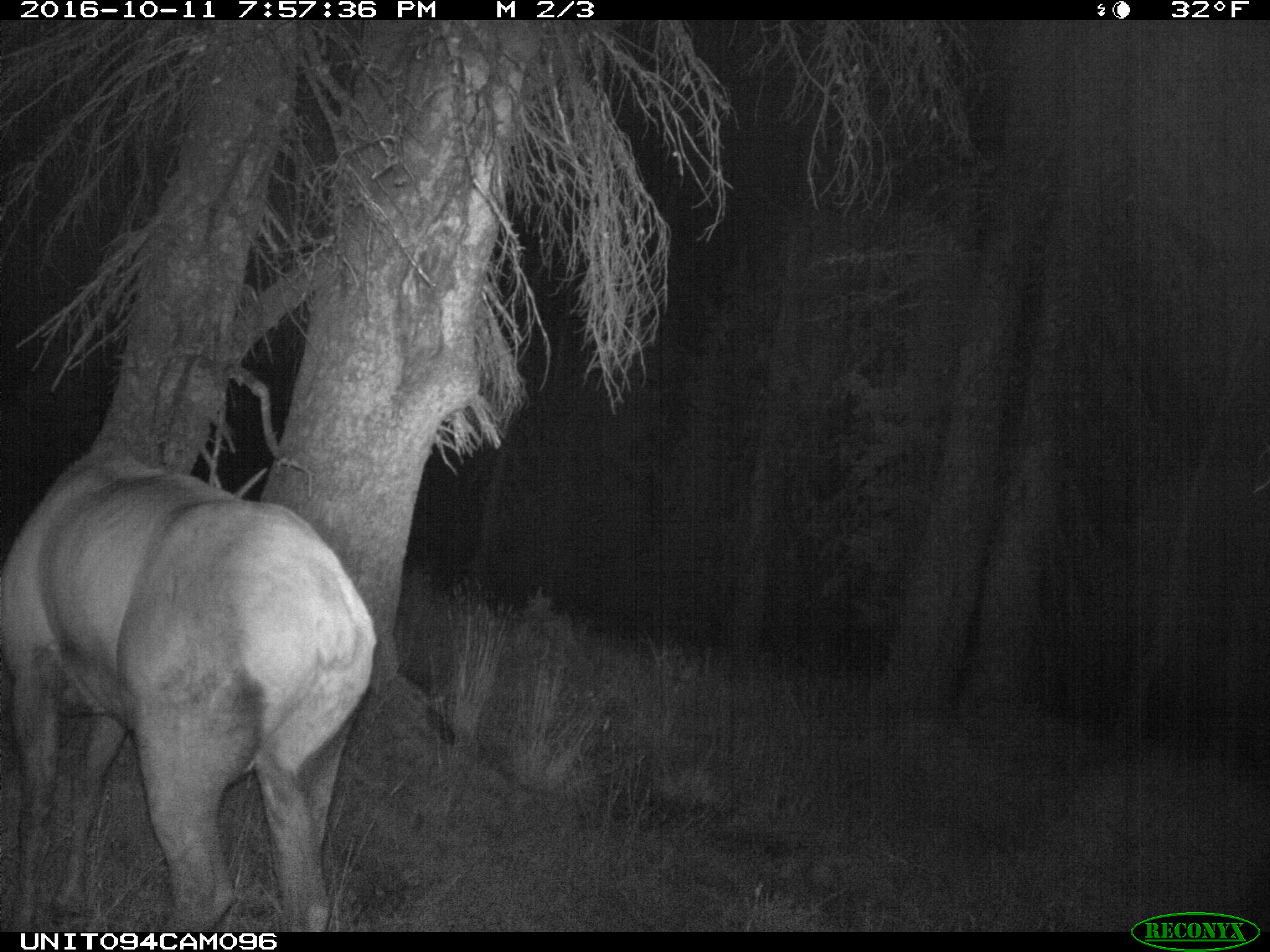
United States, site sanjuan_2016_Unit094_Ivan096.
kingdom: Animalia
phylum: Chordata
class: Mammalia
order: Artiodactyla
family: Cervidae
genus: Cervus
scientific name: Cervus elaphus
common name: red deer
Cervus elaphus (red deer).